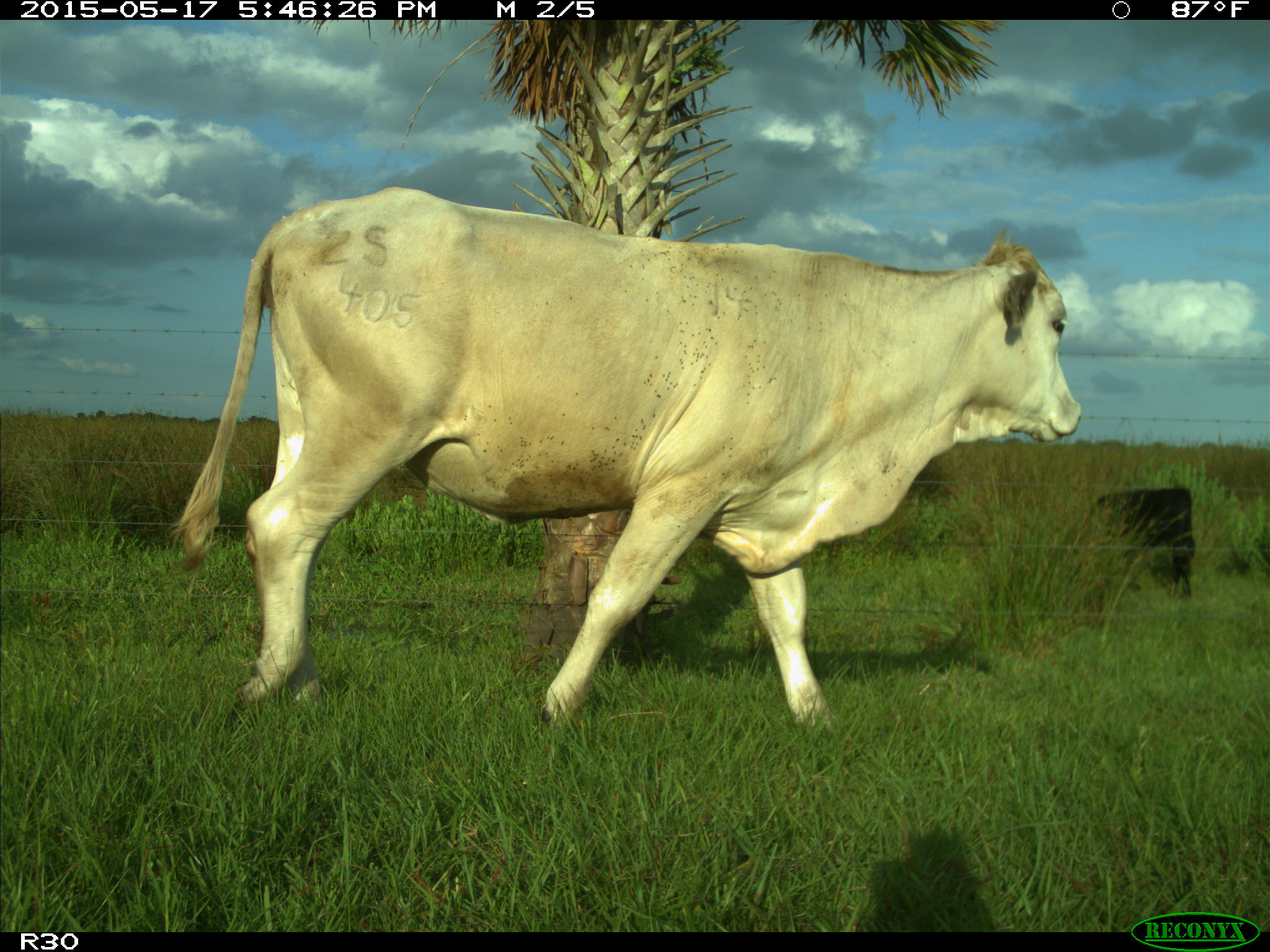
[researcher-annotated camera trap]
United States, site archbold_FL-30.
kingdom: Animalia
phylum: Chordata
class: Mammalia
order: Artiodactyla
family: Bovidae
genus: Bos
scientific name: Bos taurus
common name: domestic cow